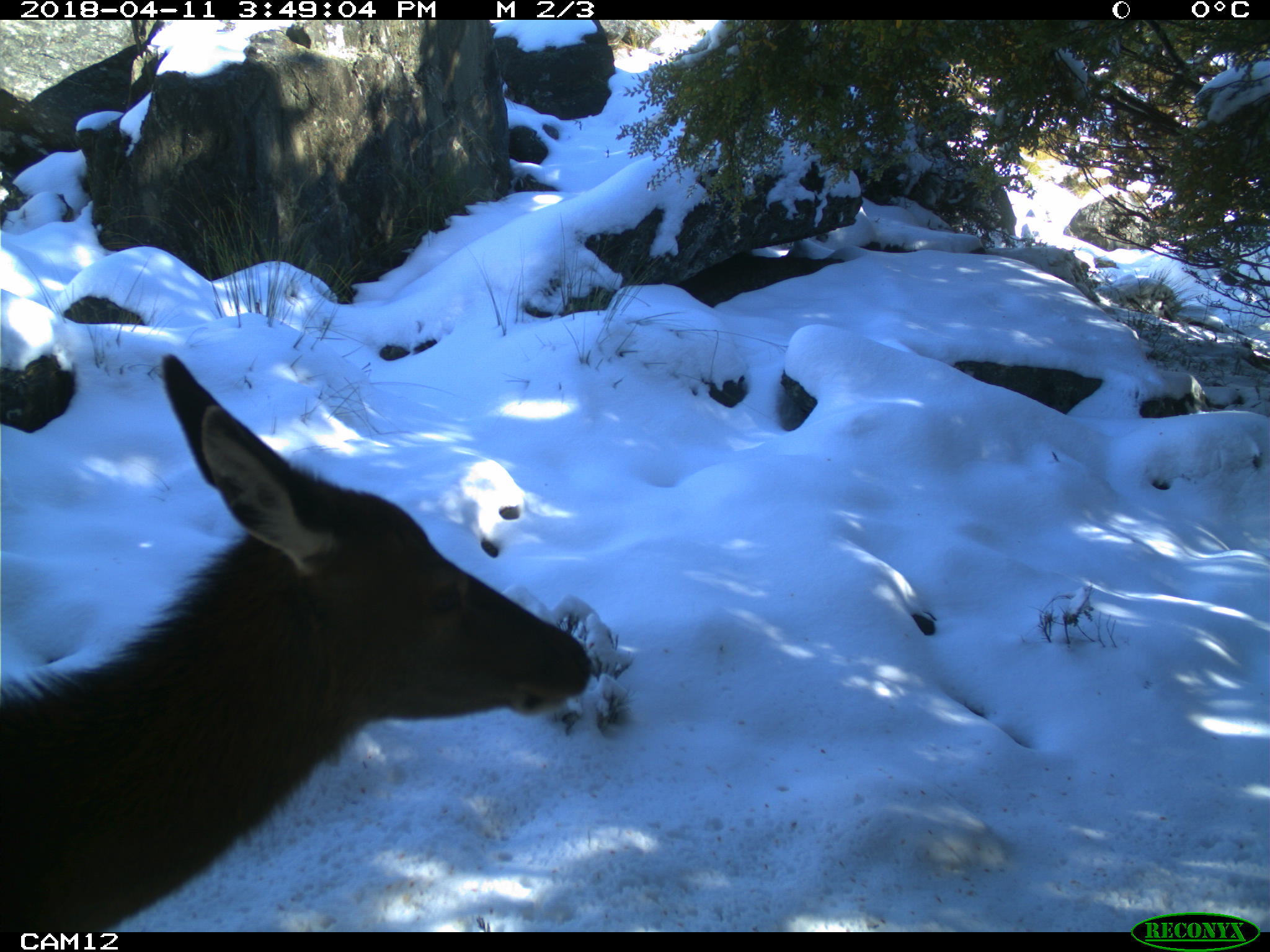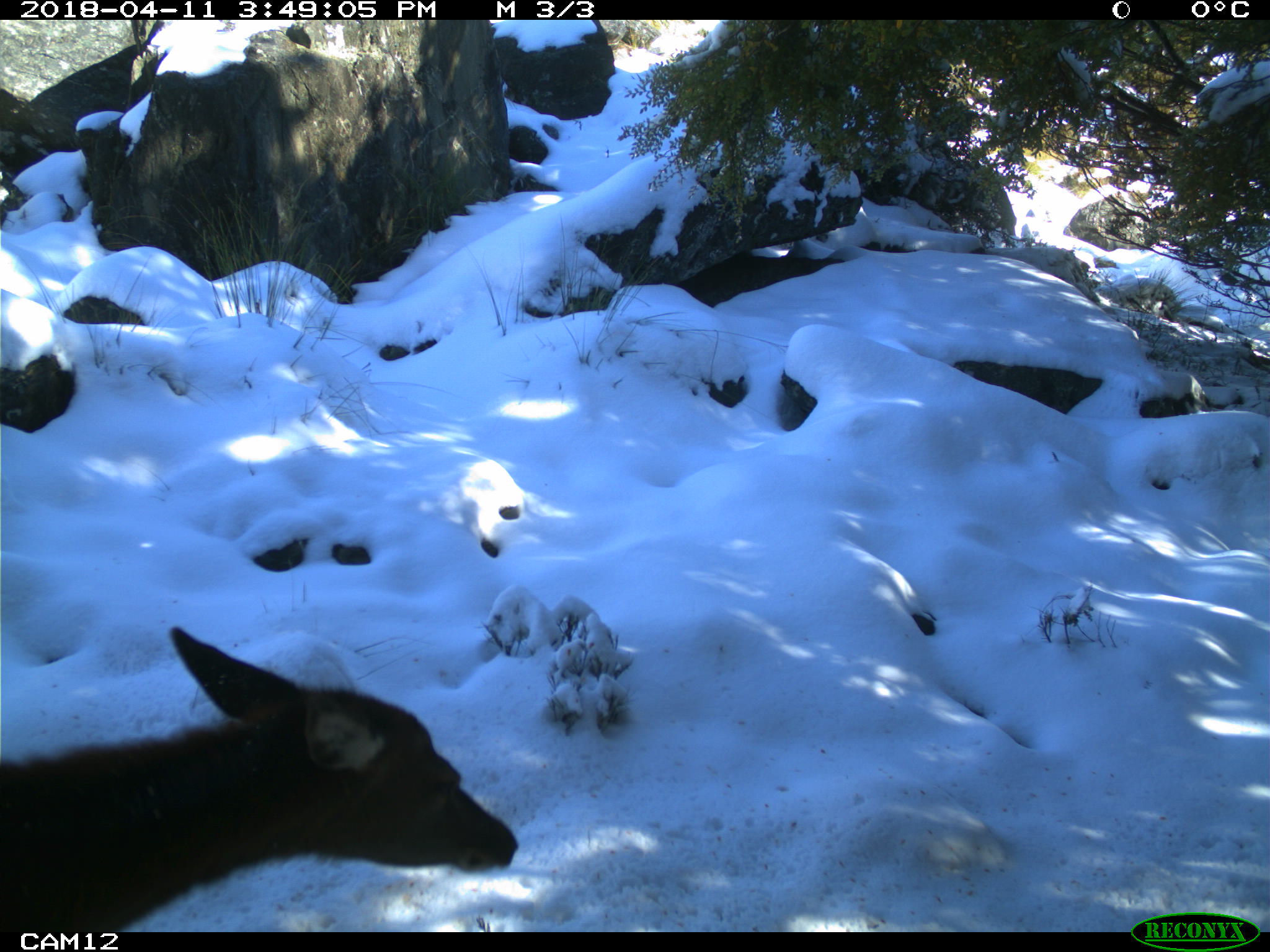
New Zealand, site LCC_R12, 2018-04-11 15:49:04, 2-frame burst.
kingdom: Animalia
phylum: Chordata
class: Mammalia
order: Artiodactyla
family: Cervidae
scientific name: Cervidae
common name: deer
Deer (Cervidae).